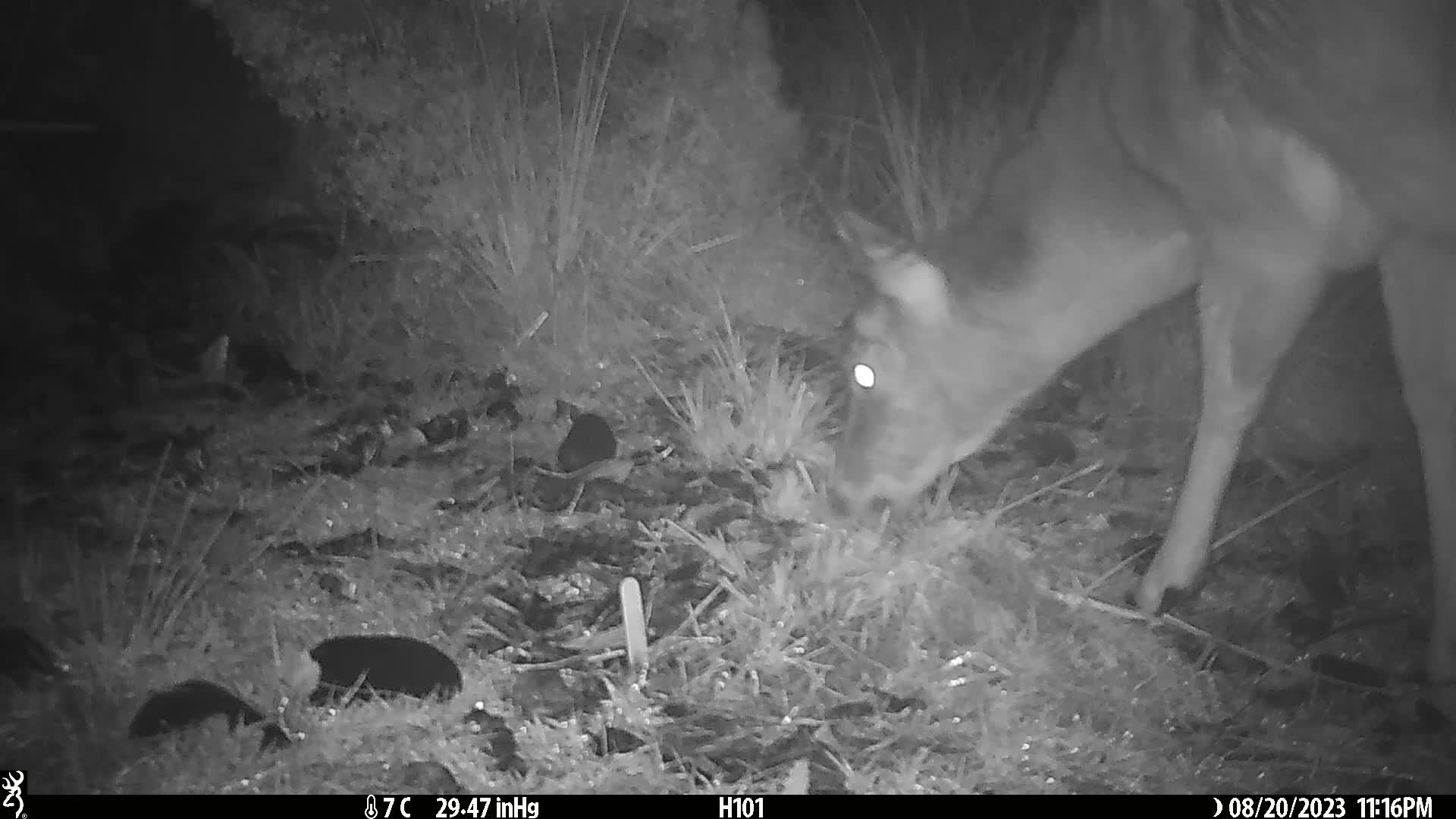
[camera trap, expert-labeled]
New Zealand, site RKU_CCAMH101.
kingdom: Animalia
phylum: Chordata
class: Mammalia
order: Artiodactyla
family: Cervidae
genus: Odocoileus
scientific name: Odocoileus virginianus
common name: white-tailed deer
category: white tailed deer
White tailed deer (white-tailed deer) (Odocoileus virginianus).